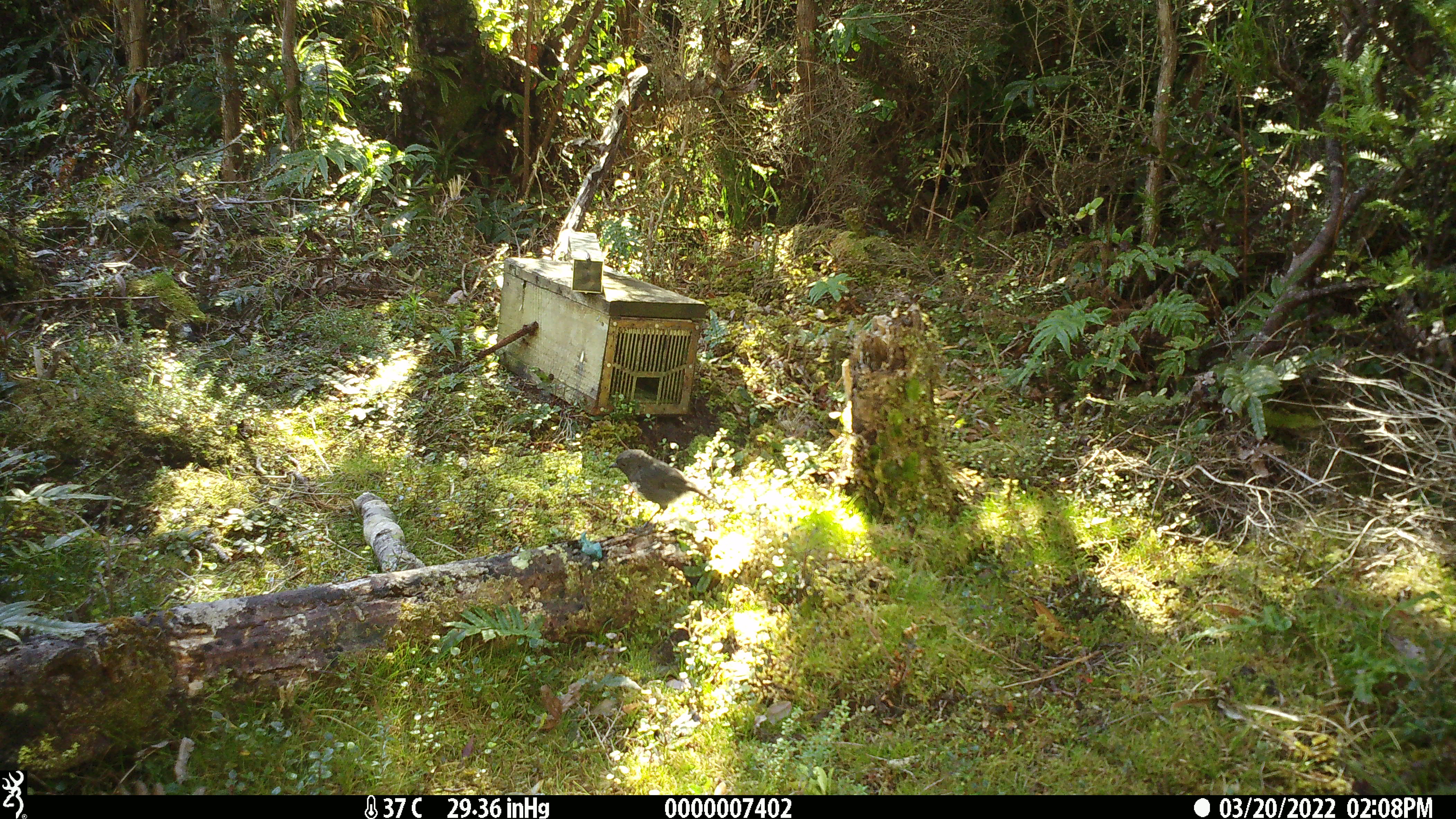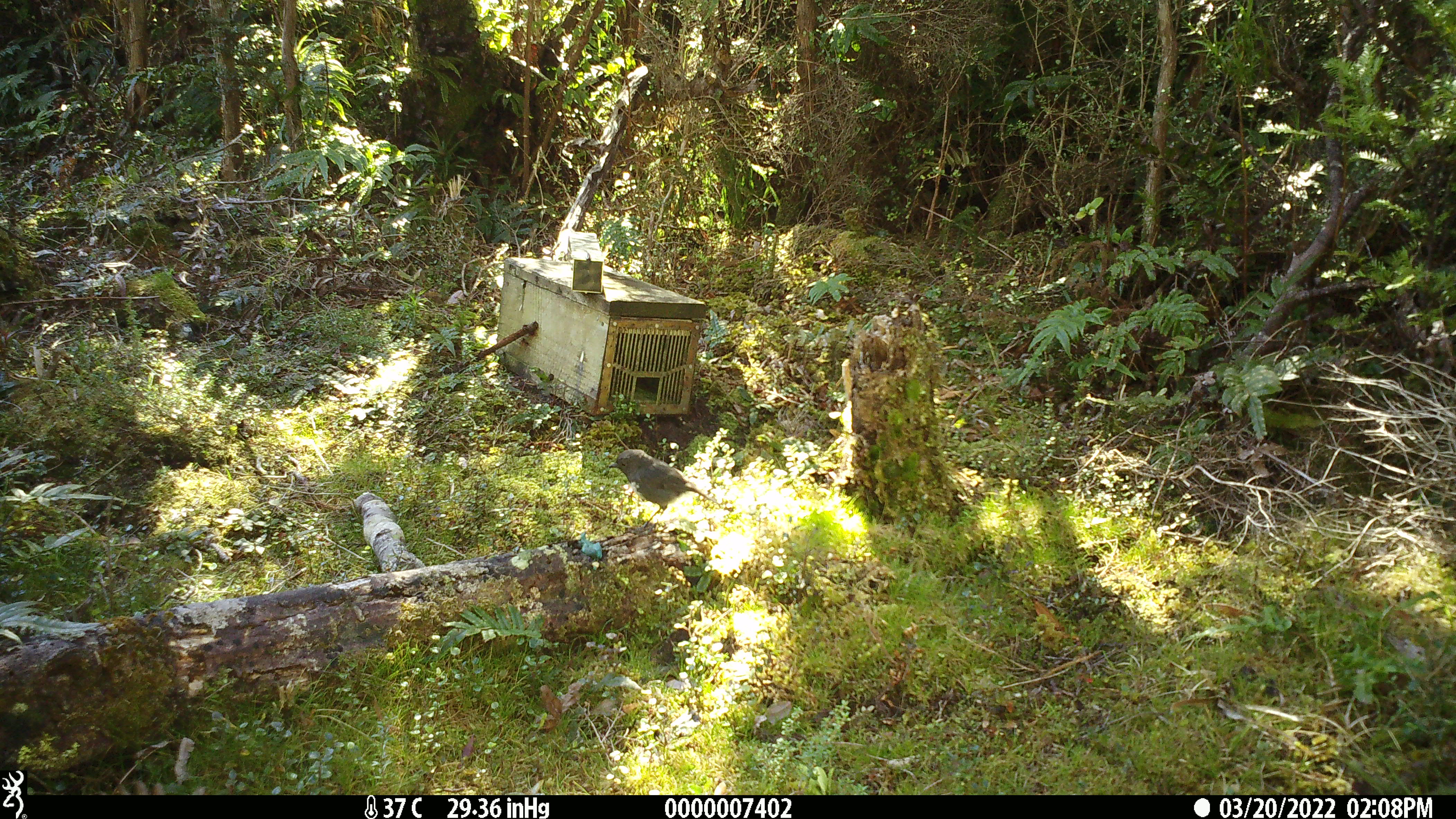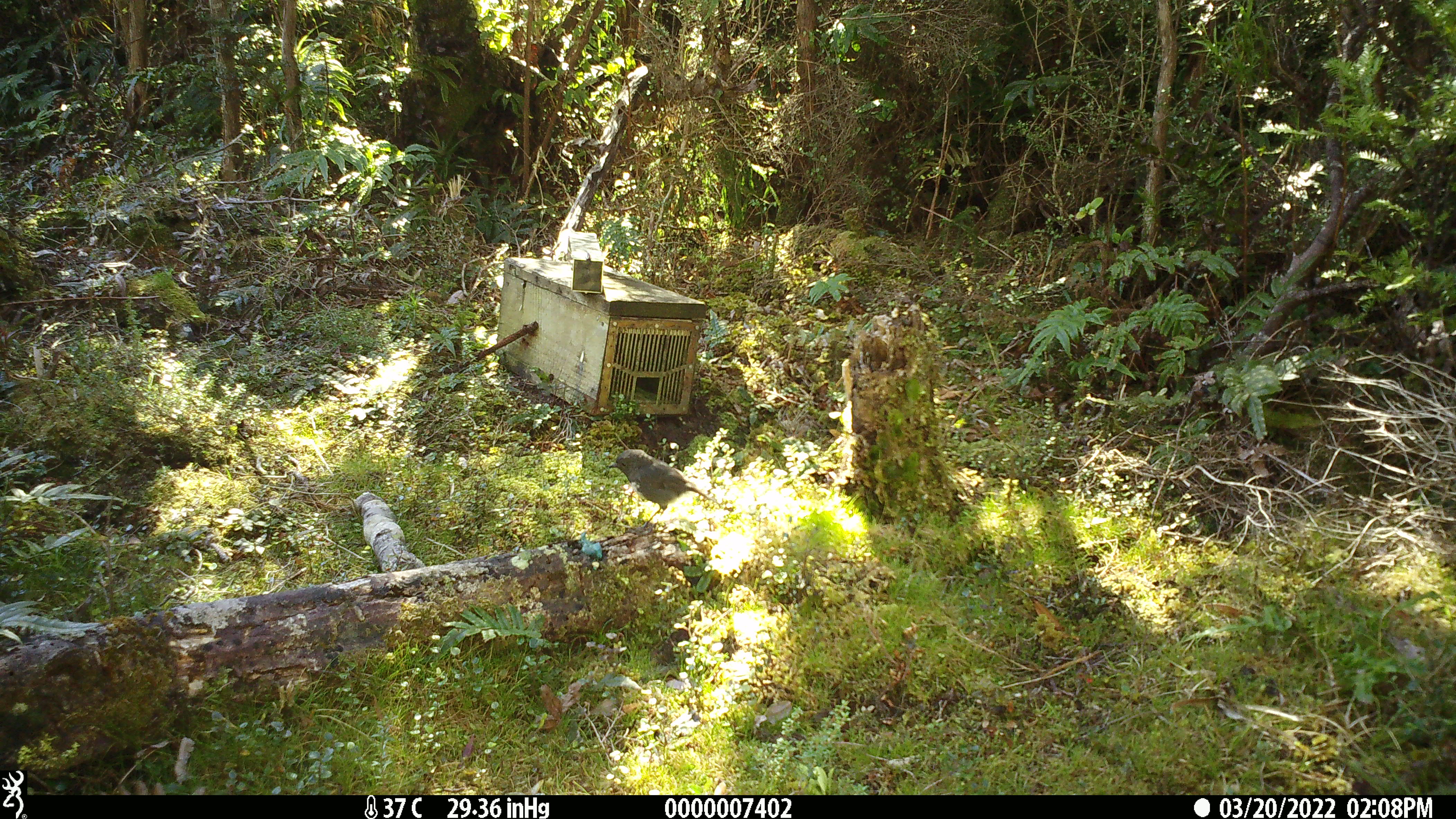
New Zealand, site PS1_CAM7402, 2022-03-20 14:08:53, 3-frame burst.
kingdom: Animalia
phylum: Chordata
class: Aves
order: Passeriformes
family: Petroicidae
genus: Petroica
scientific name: Petroica australis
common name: new zealand robin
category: robin